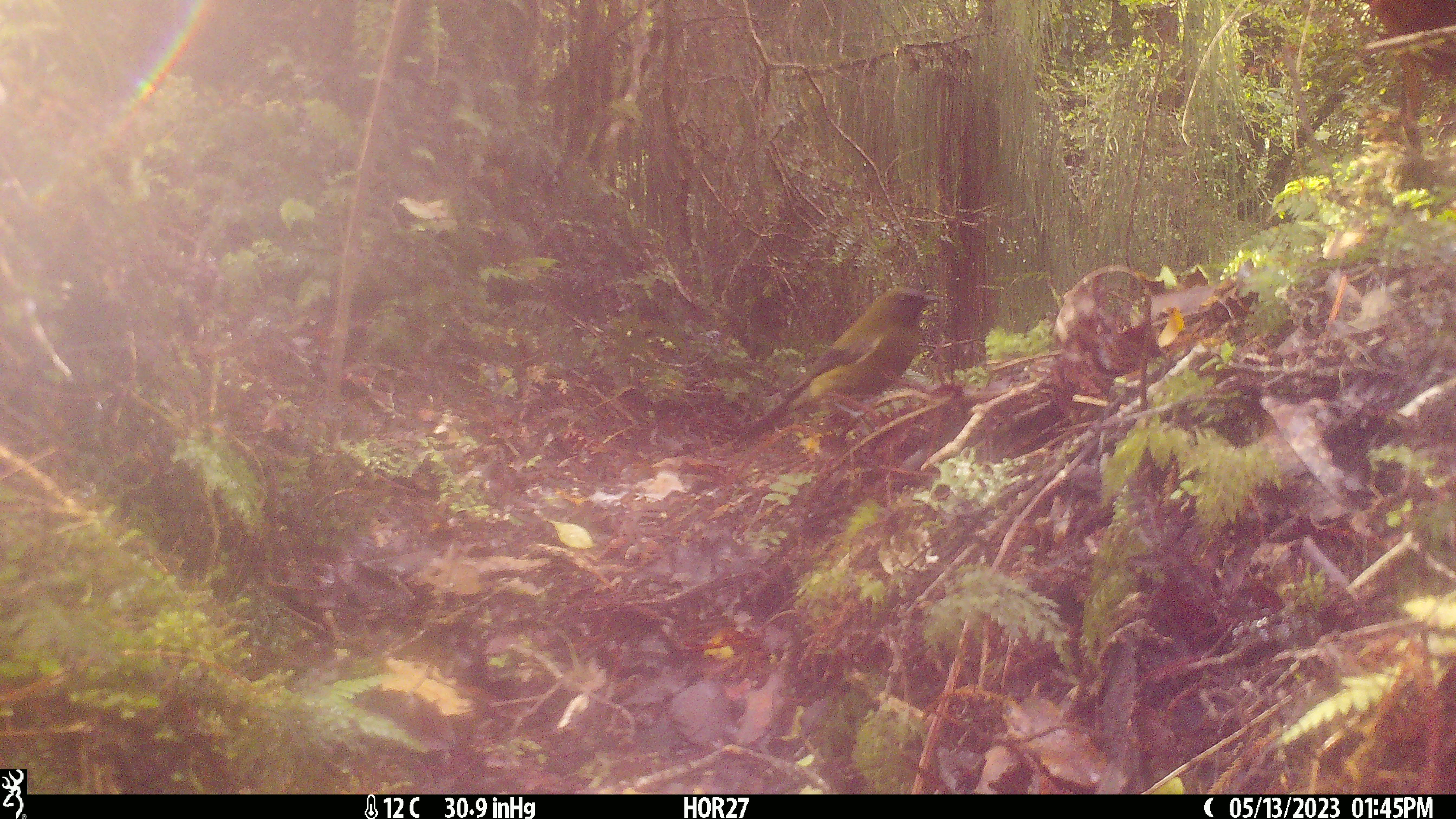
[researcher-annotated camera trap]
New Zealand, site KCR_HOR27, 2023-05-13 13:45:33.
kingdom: Animalia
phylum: Chordata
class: Aves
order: Passeriformes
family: Meliphagidae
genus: Anthornis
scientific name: Anthornis melanura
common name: new zealand bellbird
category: bellbird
Bellbird (new zealand bellbird) (Anthornis melanura).